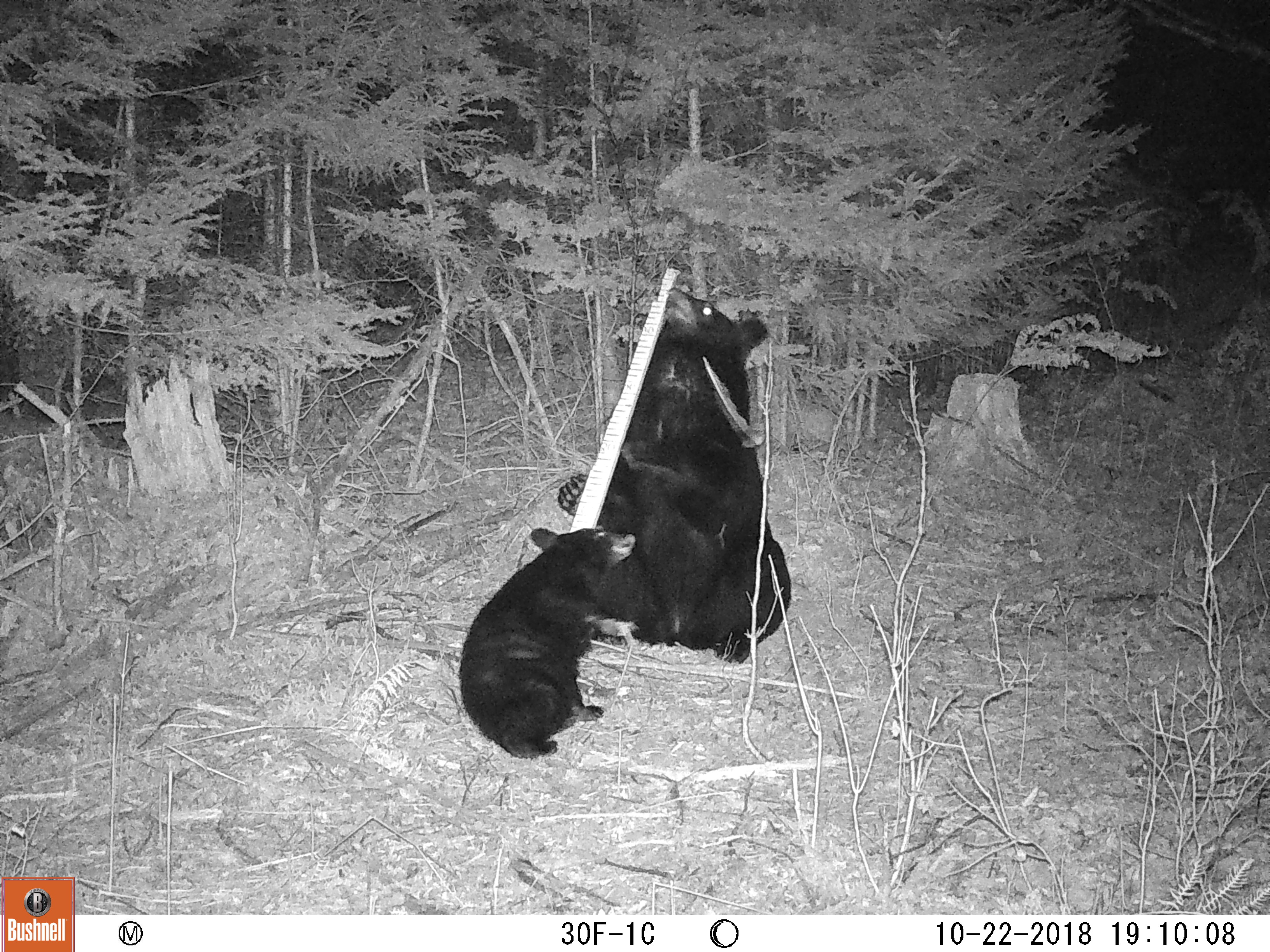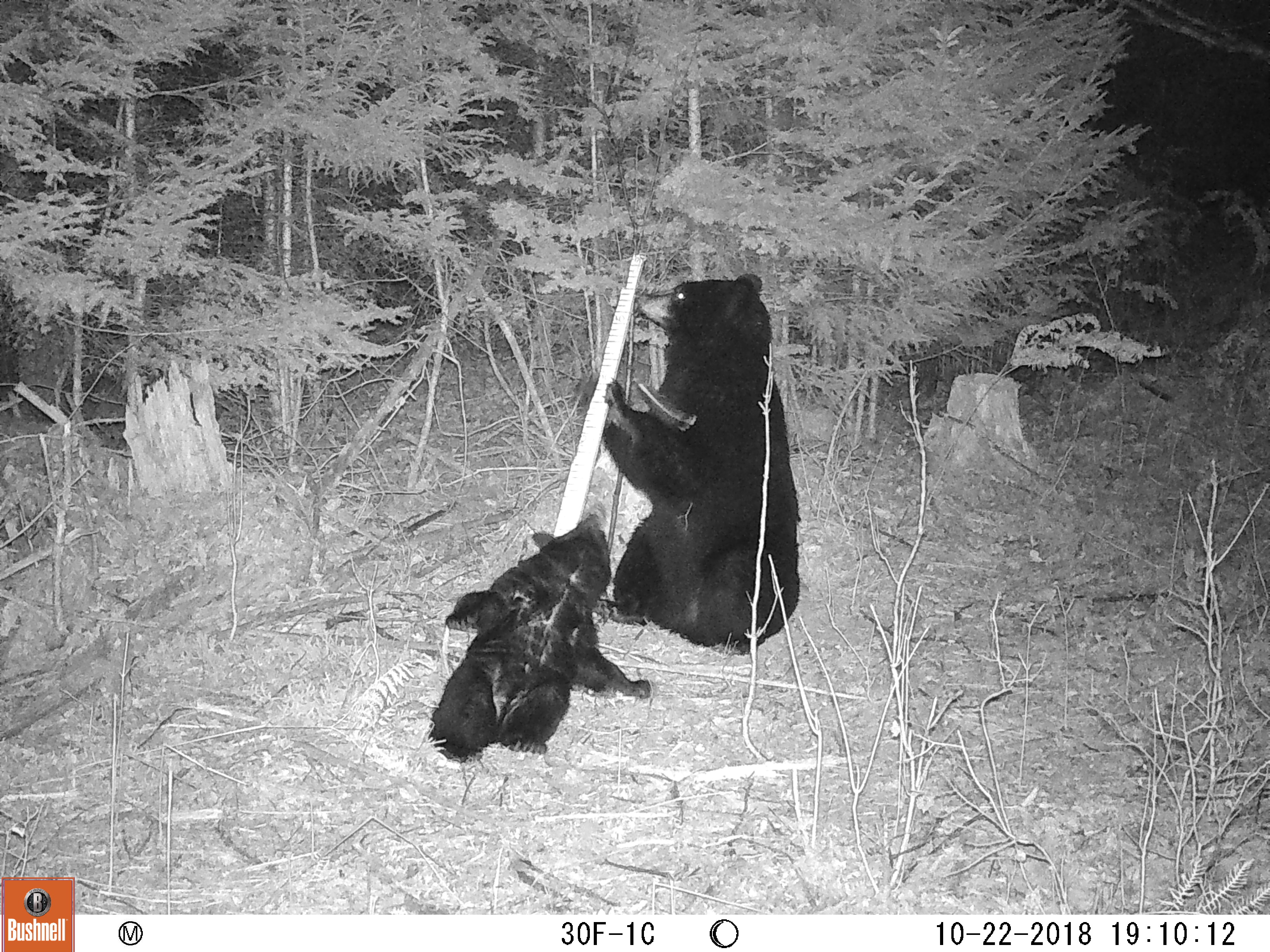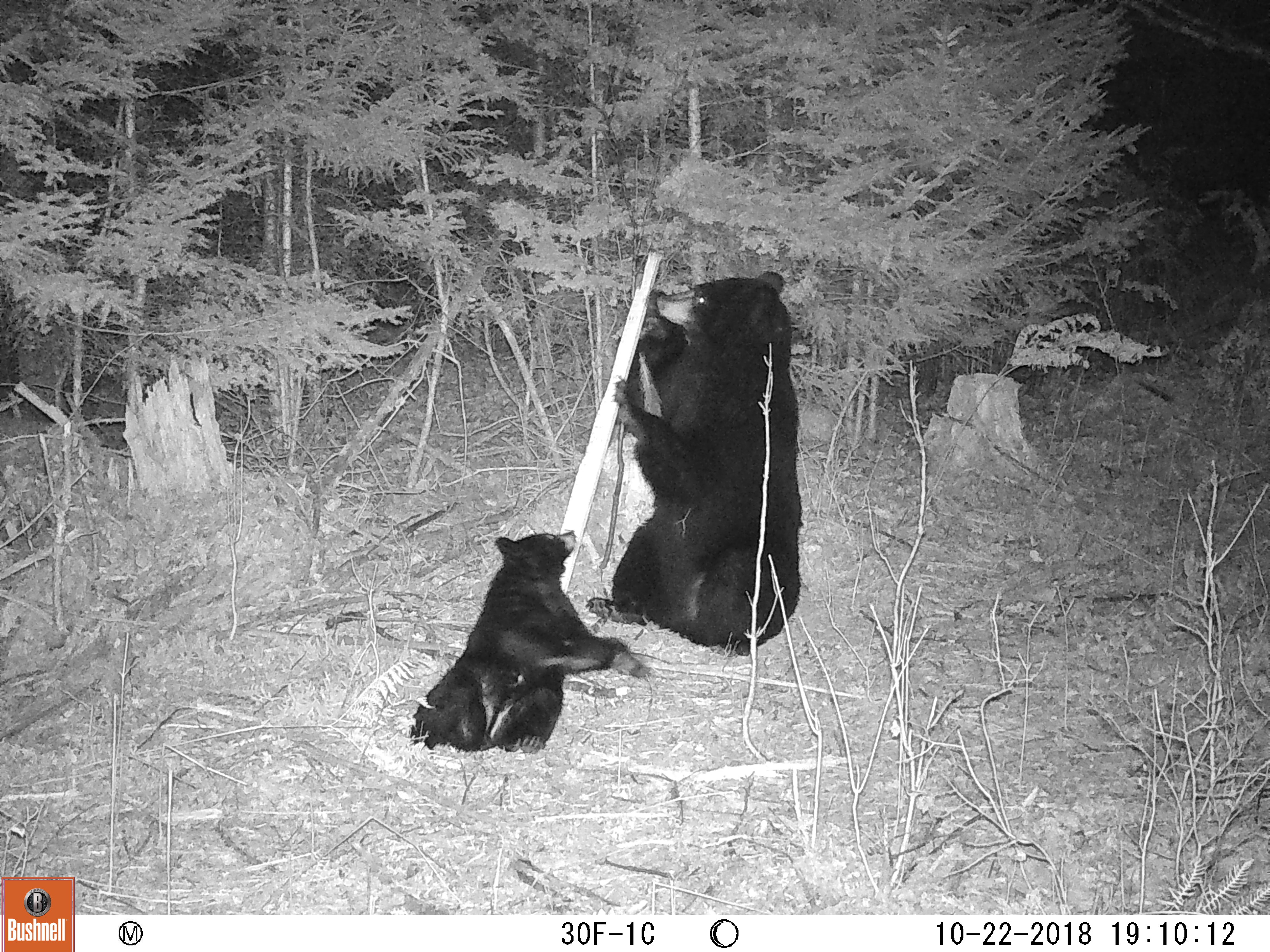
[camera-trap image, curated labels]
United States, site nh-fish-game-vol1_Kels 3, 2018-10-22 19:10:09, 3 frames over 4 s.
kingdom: Animalia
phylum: Chordata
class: Mammalia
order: Carnivora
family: Ursidae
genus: Ursus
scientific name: Ursus americanus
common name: black bear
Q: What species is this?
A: Black bear (Ursus americanus).